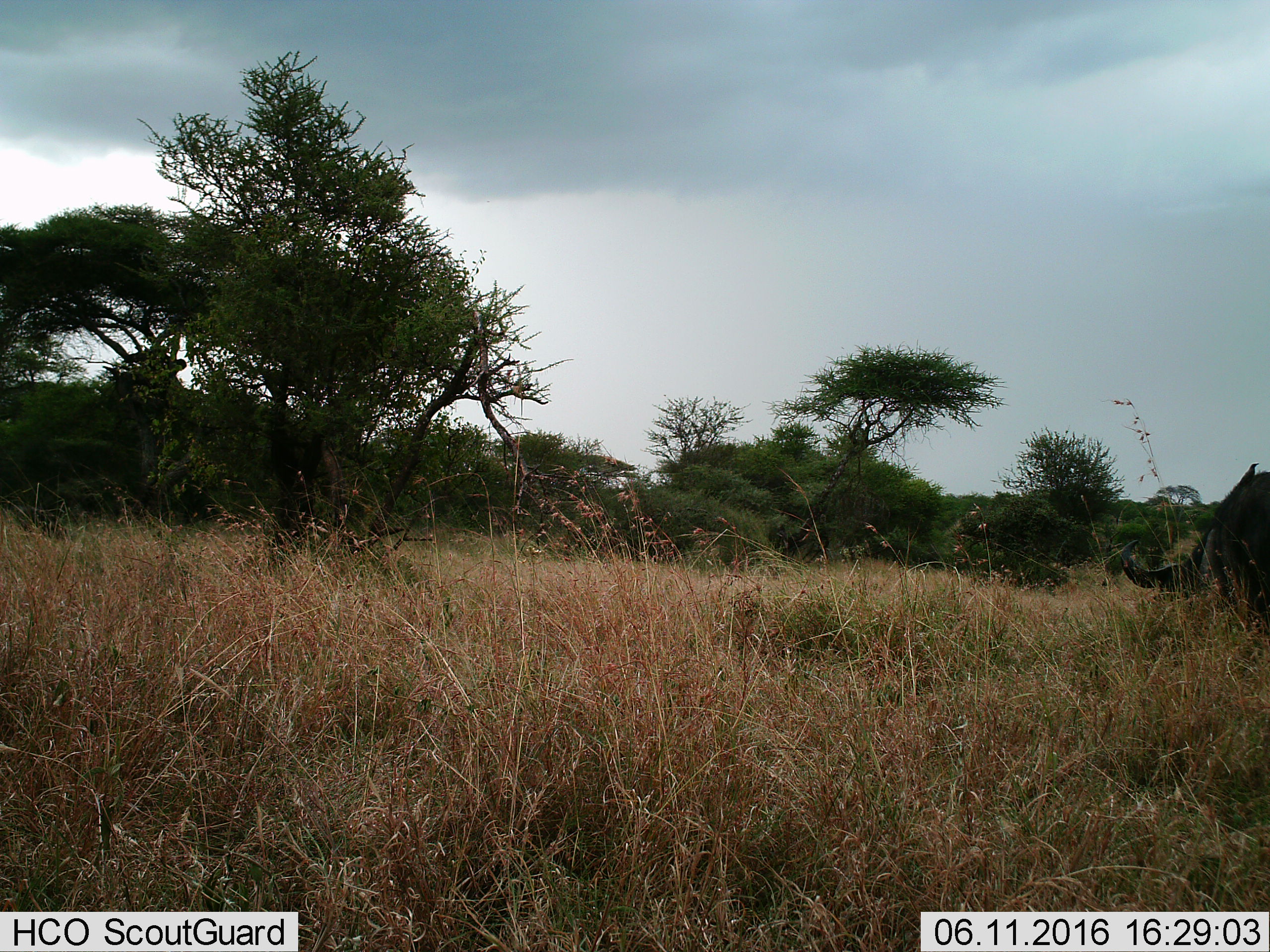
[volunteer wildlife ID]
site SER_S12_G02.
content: unidentified animal